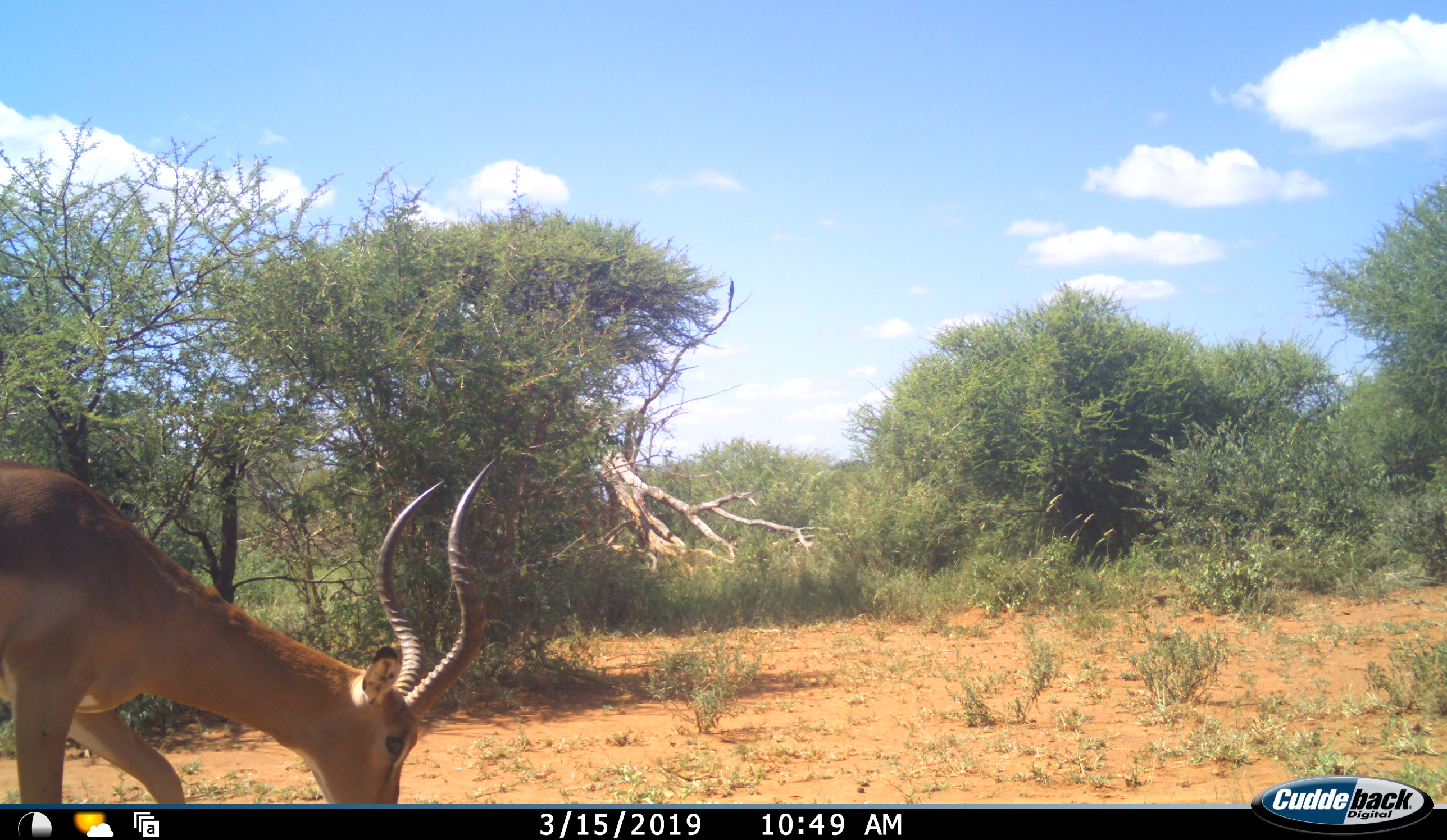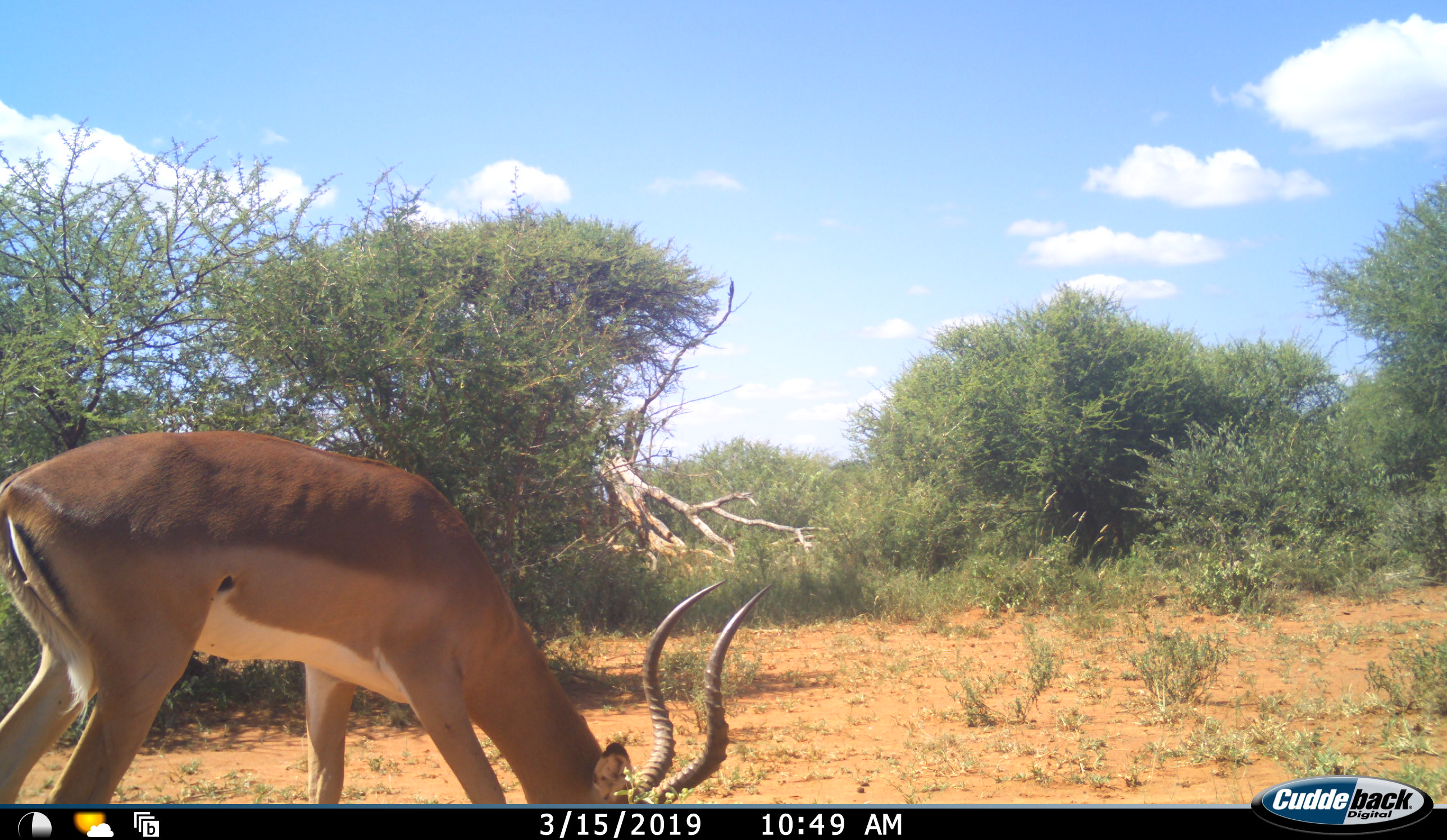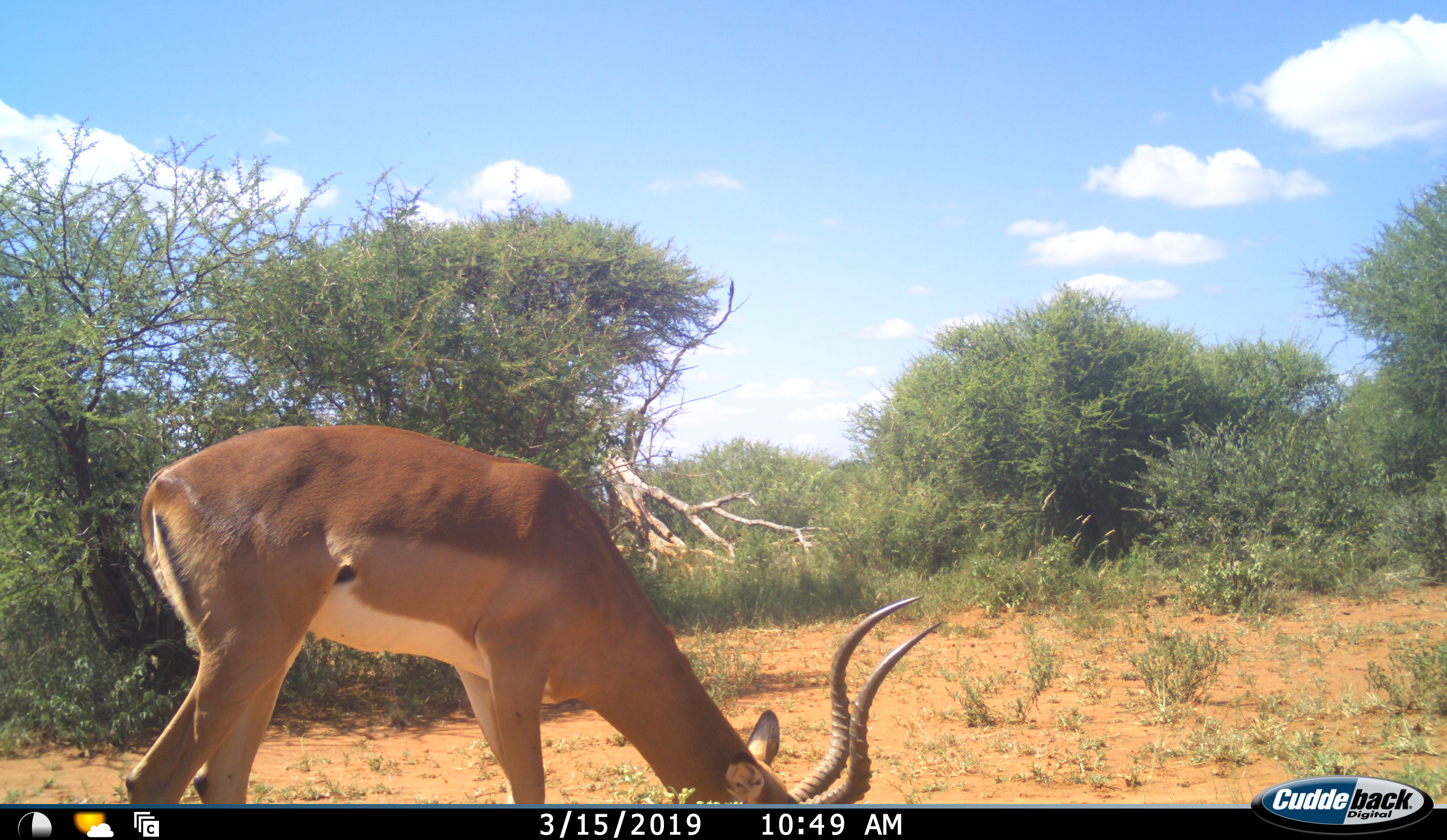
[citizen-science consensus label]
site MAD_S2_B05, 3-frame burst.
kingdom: Animalia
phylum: Chordata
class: Mammalia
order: Artiodactyla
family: Bovidae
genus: Aepyceros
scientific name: Aepyceros melampus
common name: impala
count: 1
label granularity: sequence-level